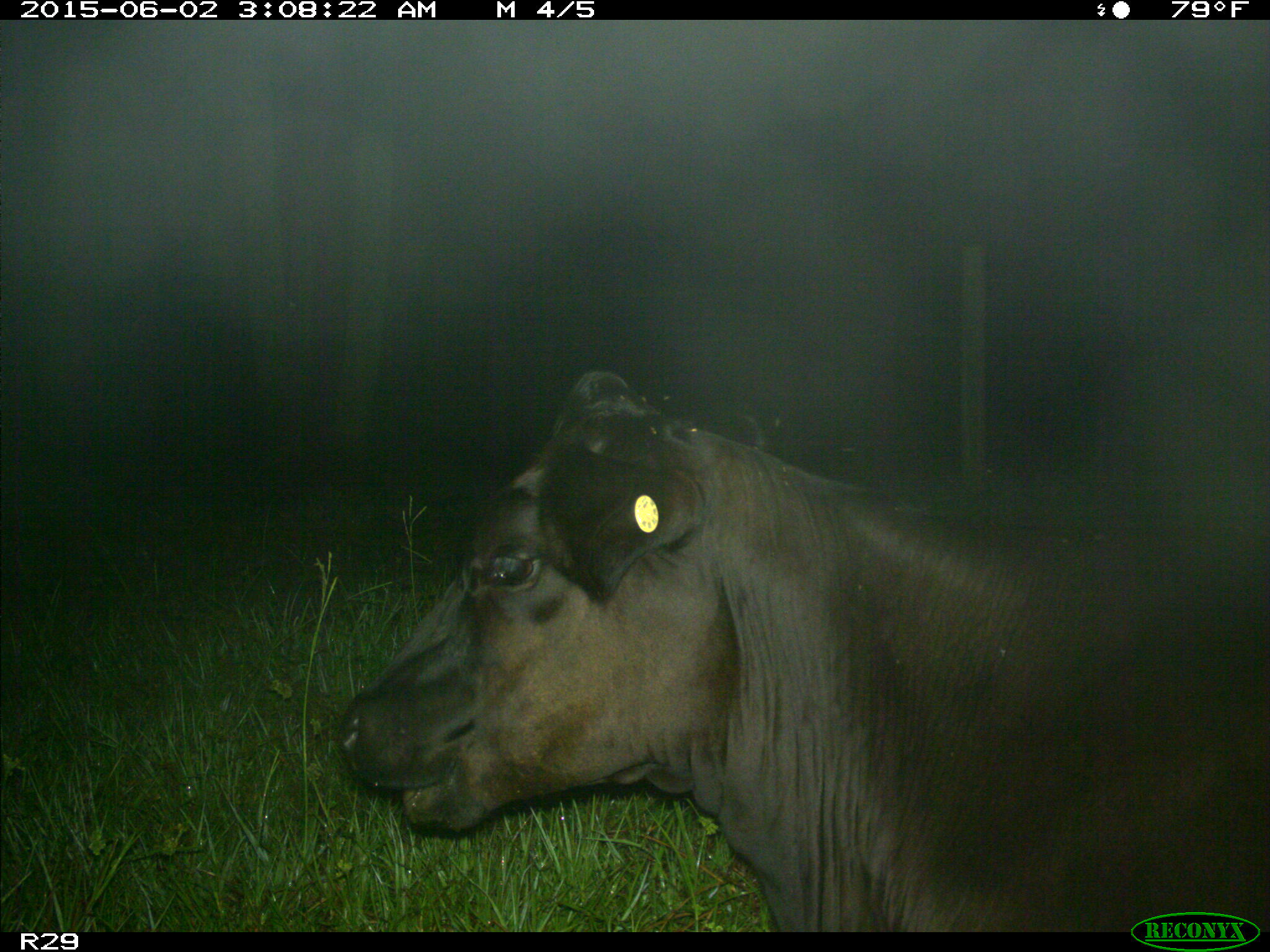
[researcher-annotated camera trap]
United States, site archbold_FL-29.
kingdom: Animalia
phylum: Chordata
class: Mammalia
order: Artiodactyla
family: Bovidae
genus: Bos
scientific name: Bos taurus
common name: domestic cow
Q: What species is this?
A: Bos taurus (domestic cow).